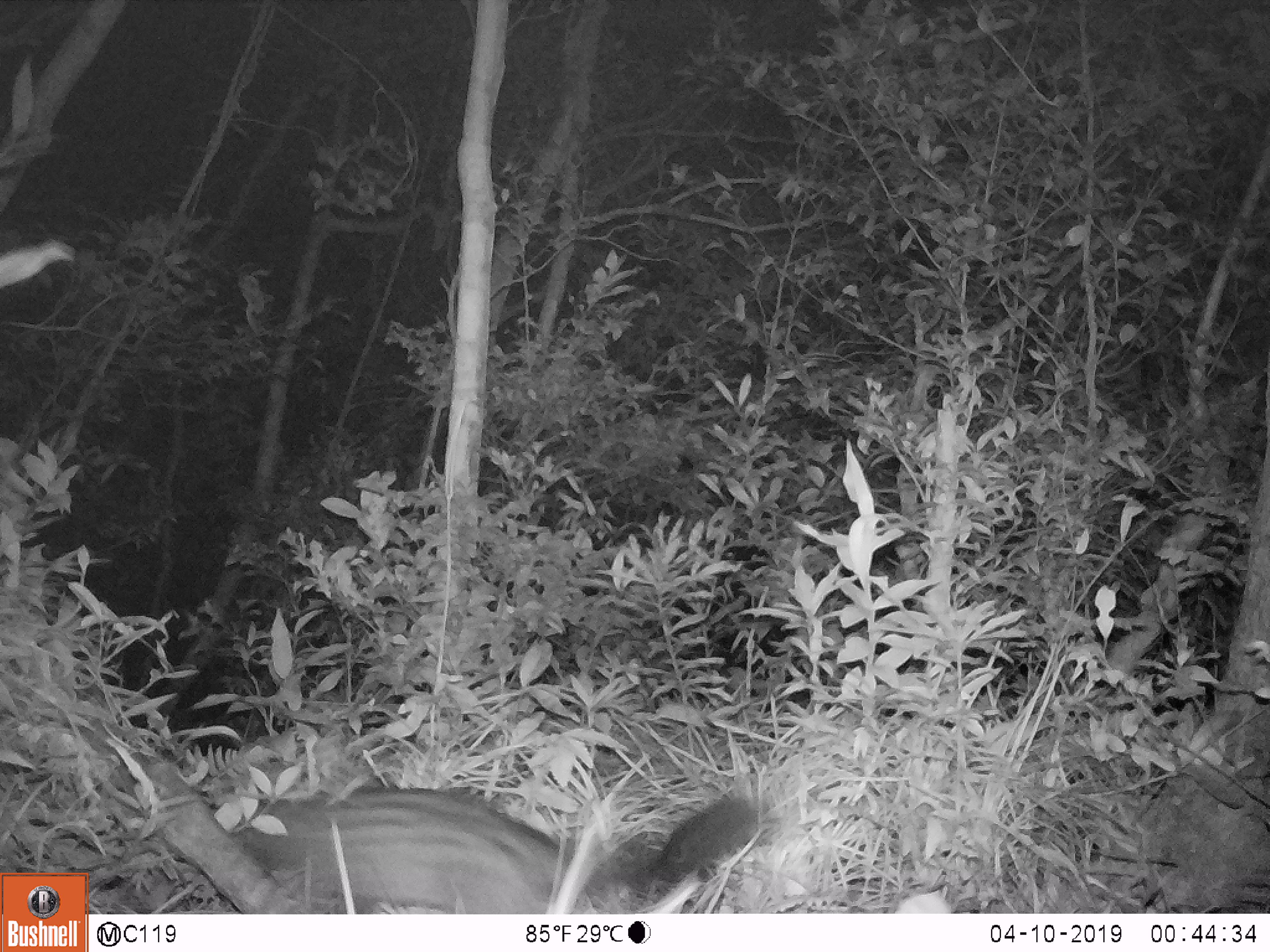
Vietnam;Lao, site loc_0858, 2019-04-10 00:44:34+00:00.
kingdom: Animalia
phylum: Chordata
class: Mammalia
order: Carnivora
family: Viverridae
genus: Paradoxurus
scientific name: Paradoxurus hermaphroditus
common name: common palm civet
Common palm civet (Paradoxurus hermaphroditus). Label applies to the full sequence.